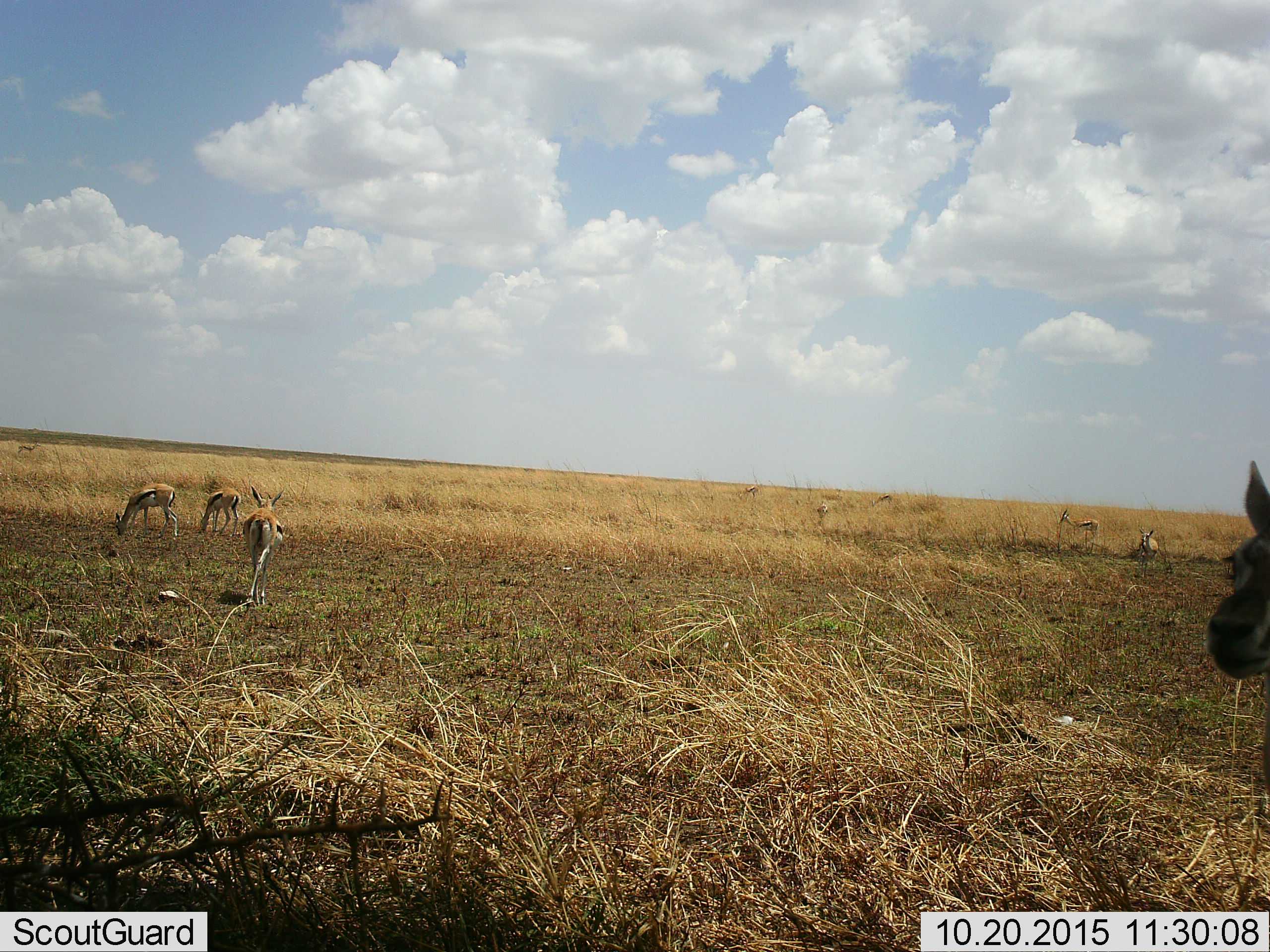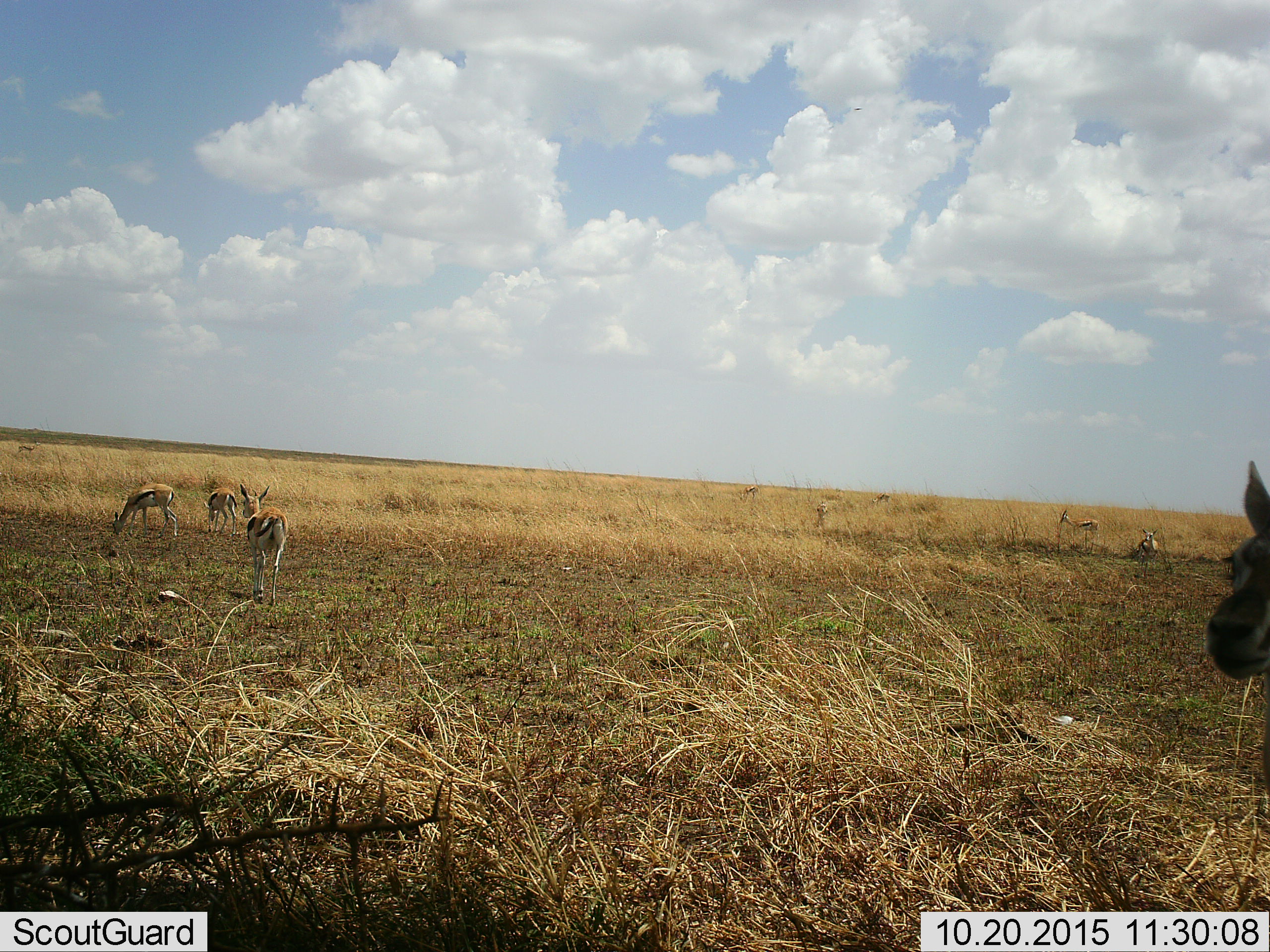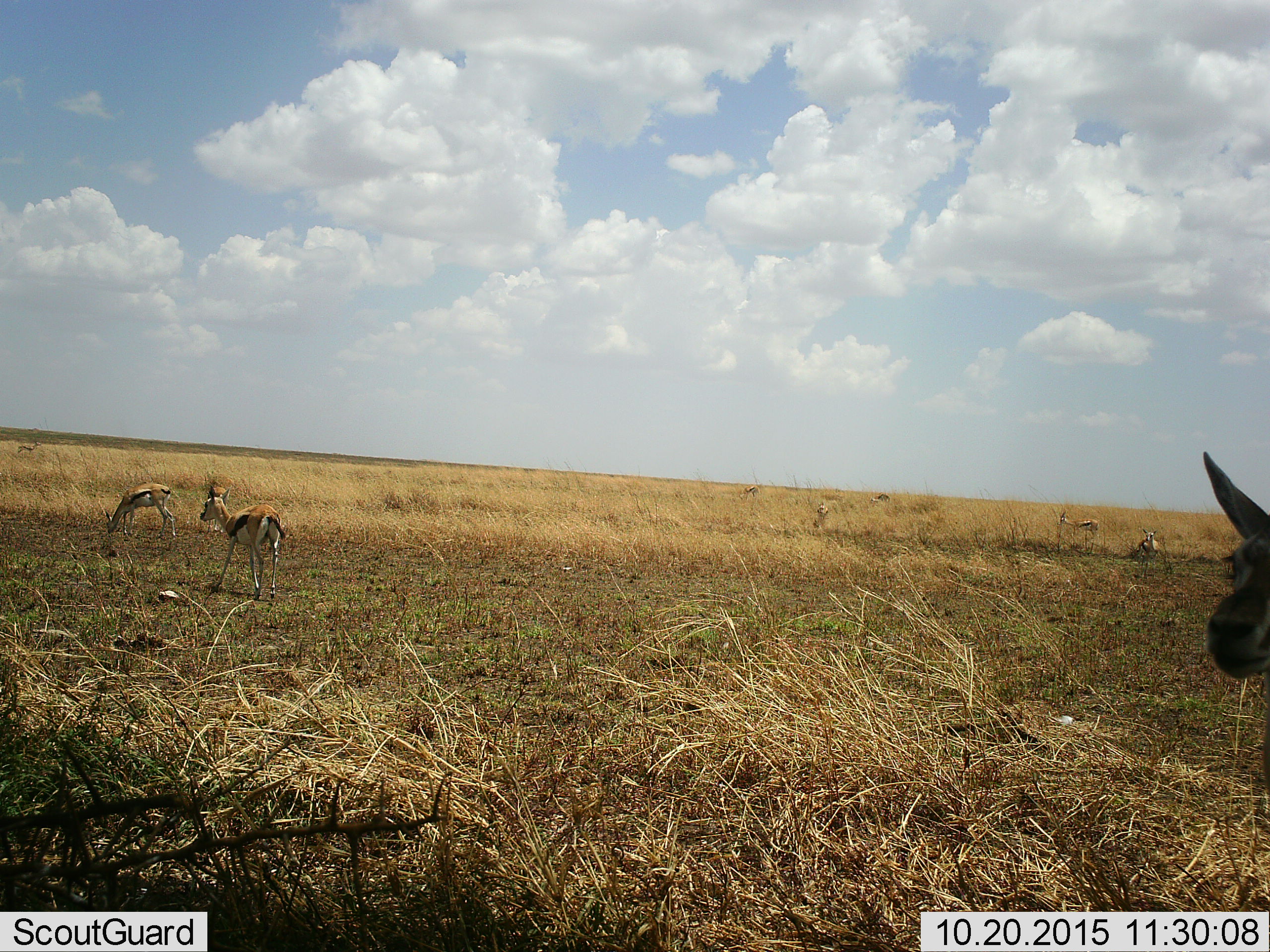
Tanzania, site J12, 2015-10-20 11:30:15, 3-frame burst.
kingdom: Animalia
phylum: Chordata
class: Mammalia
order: Artiodactyla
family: Bovidae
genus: Eudorcas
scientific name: Eudorcas thomsonii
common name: thomson's gazelle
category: gazellethomsons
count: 10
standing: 86%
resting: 0%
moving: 86%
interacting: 0%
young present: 0%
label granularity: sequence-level